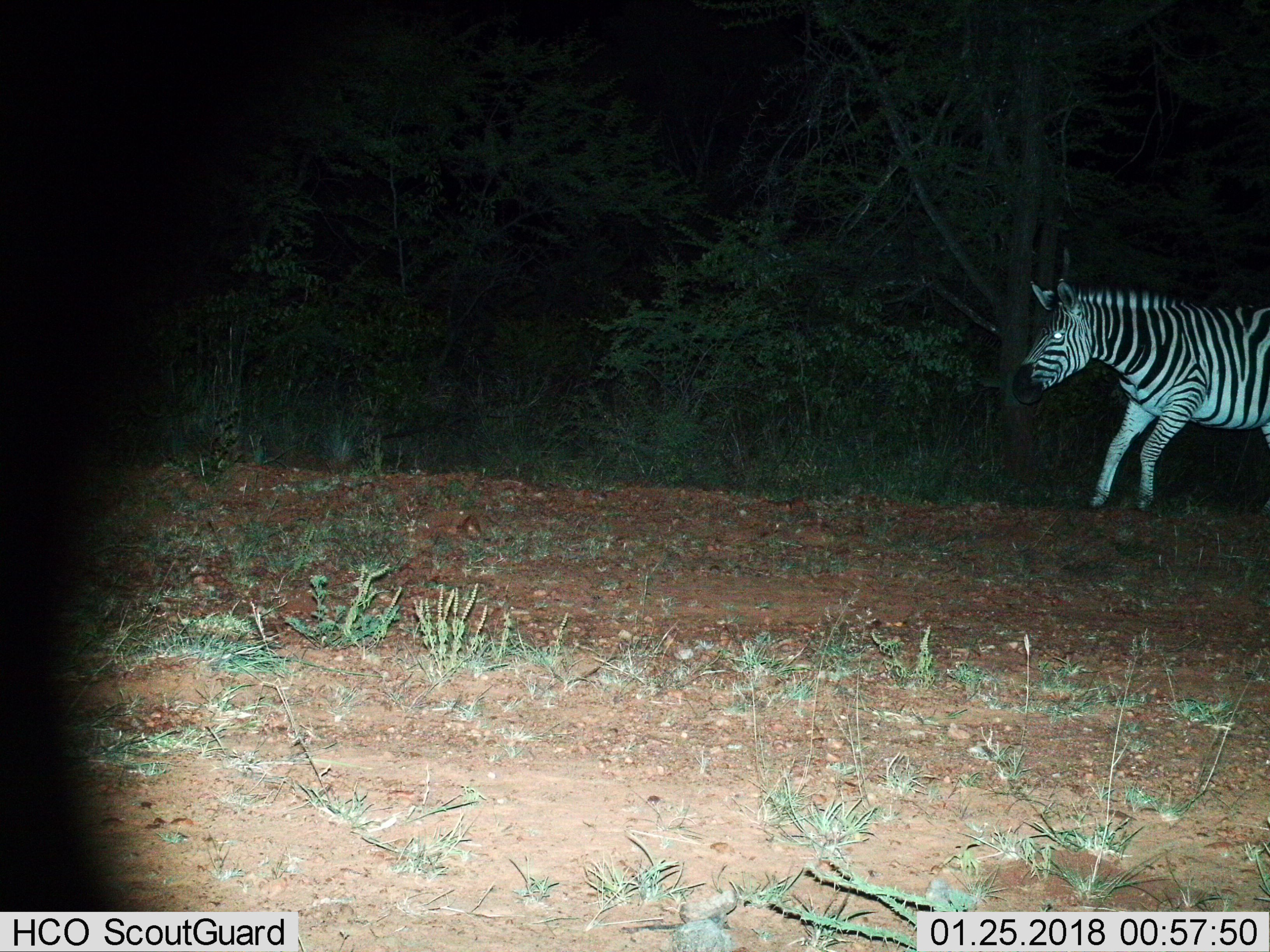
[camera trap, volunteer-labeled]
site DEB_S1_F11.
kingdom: Animalia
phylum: Chordata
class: Mammalia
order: Perissodactyla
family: Equidae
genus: Equus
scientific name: Equus quagga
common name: plains zebra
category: zebraplains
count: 1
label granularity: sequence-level